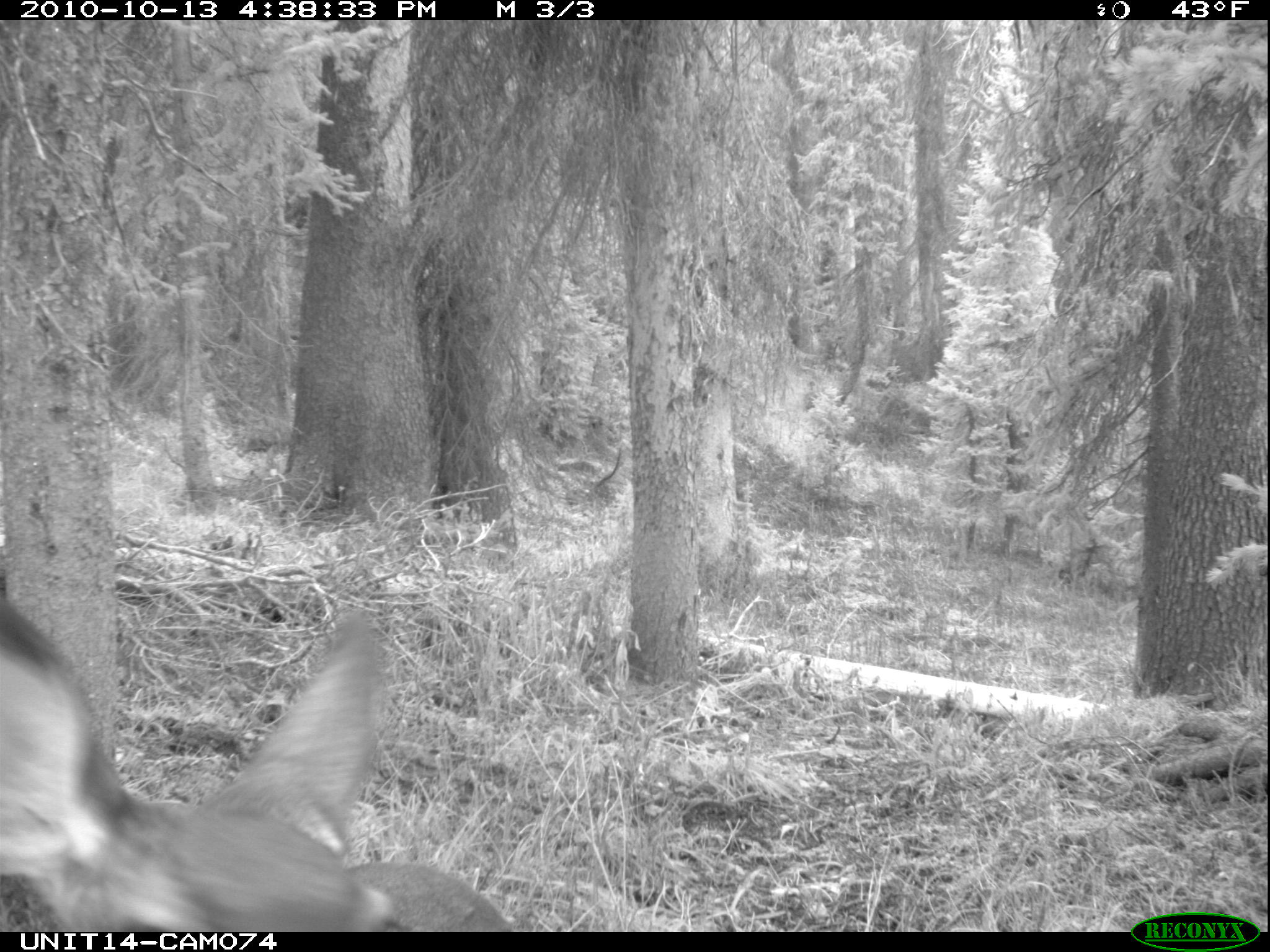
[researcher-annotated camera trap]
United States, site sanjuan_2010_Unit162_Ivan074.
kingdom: Animalia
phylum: Chordata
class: Mammalia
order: Artiodactyla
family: Cervidae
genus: Odocoileus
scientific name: Odocoileus hemionus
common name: mule deer